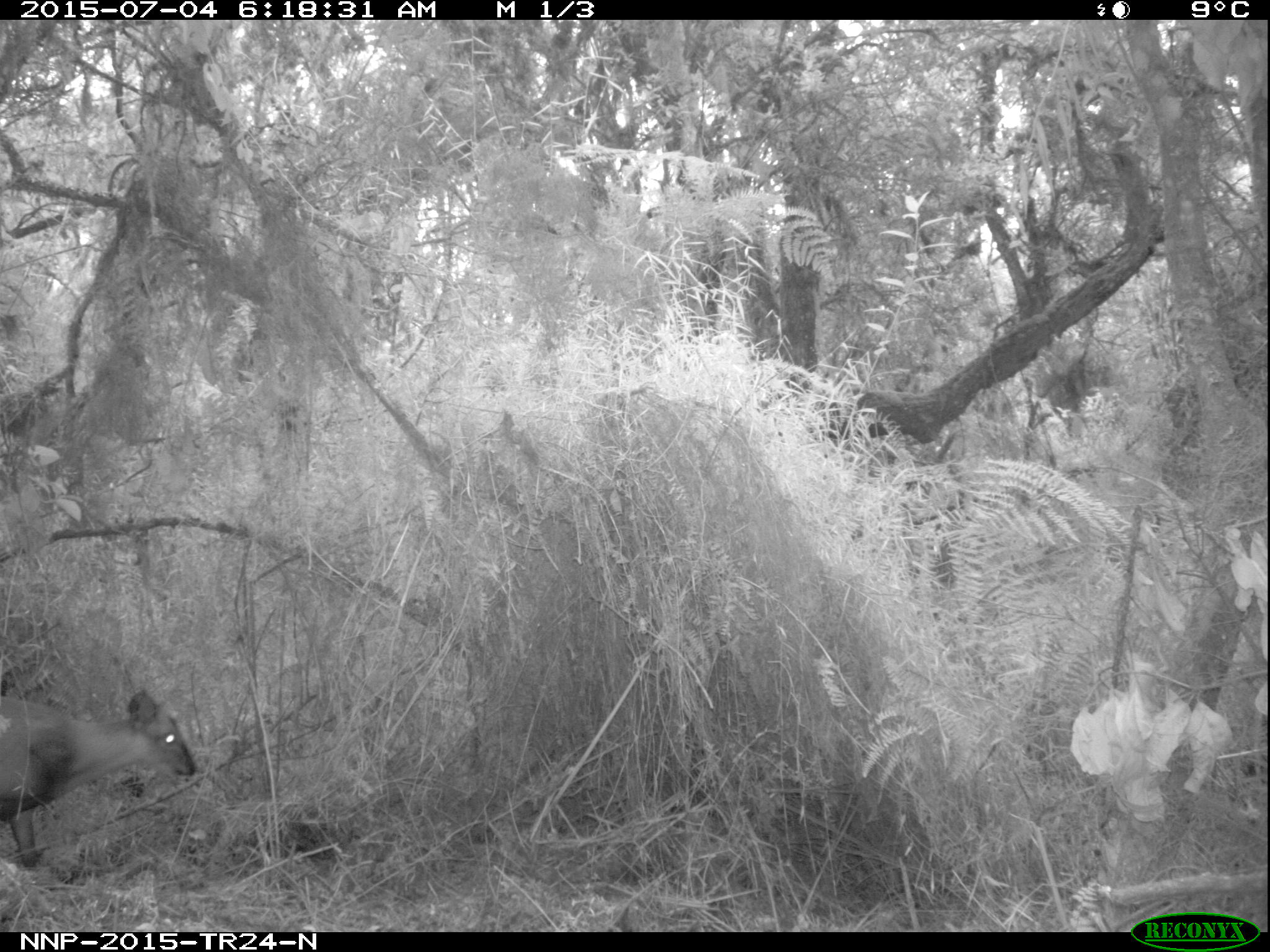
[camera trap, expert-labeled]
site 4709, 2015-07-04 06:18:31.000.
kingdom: Animalia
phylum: Chordata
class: Mammalia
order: Artiodactyla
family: Bovidae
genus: Cephalophus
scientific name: Cephalophus nigrifrons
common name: black-fronted duiker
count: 1